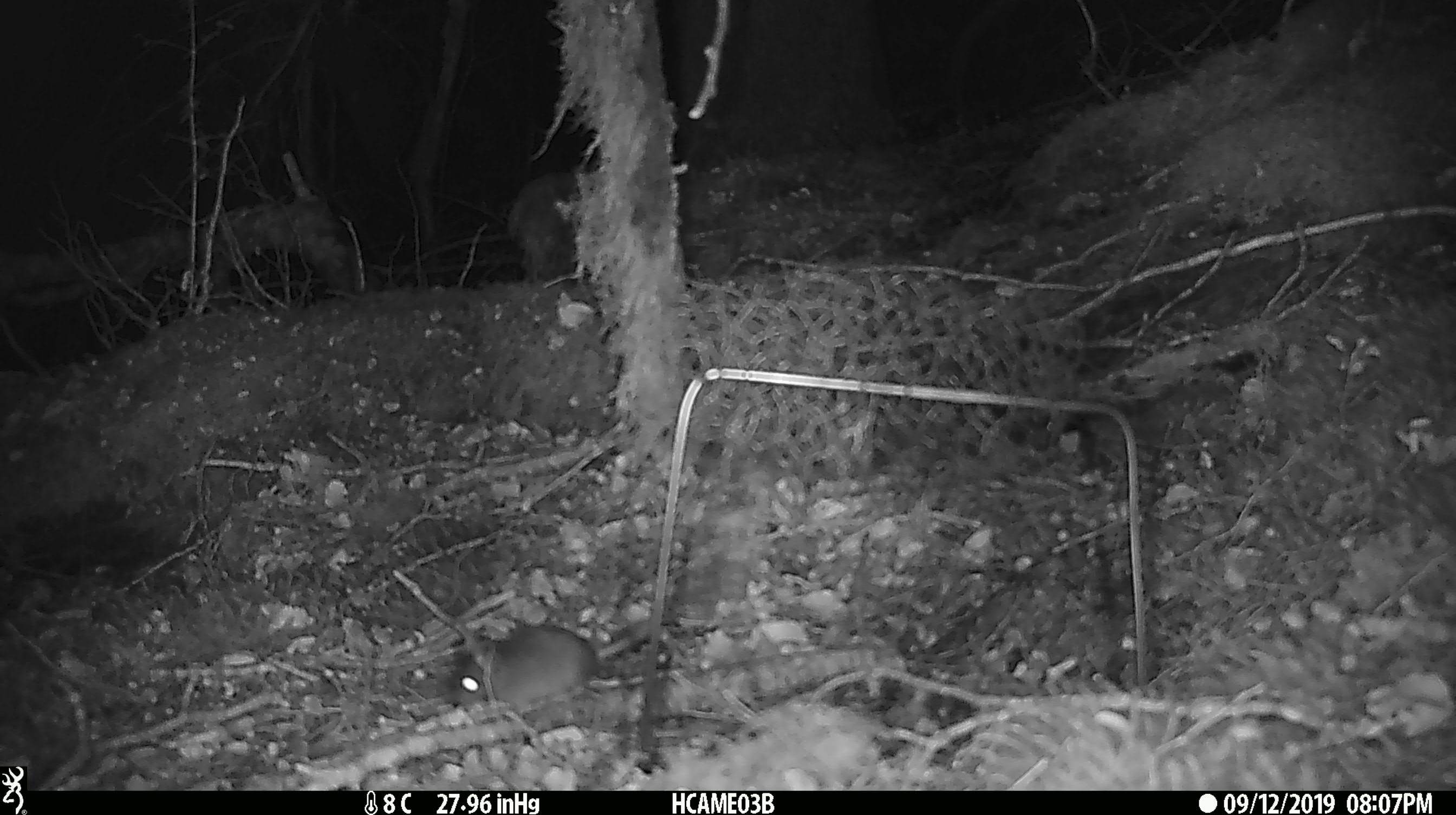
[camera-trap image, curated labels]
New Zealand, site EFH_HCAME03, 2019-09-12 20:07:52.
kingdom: Animalia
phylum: Chordata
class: Mammalia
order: Rodentia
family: Muridae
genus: Mus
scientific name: Mus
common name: mouse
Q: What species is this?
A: Mouse (Mus).